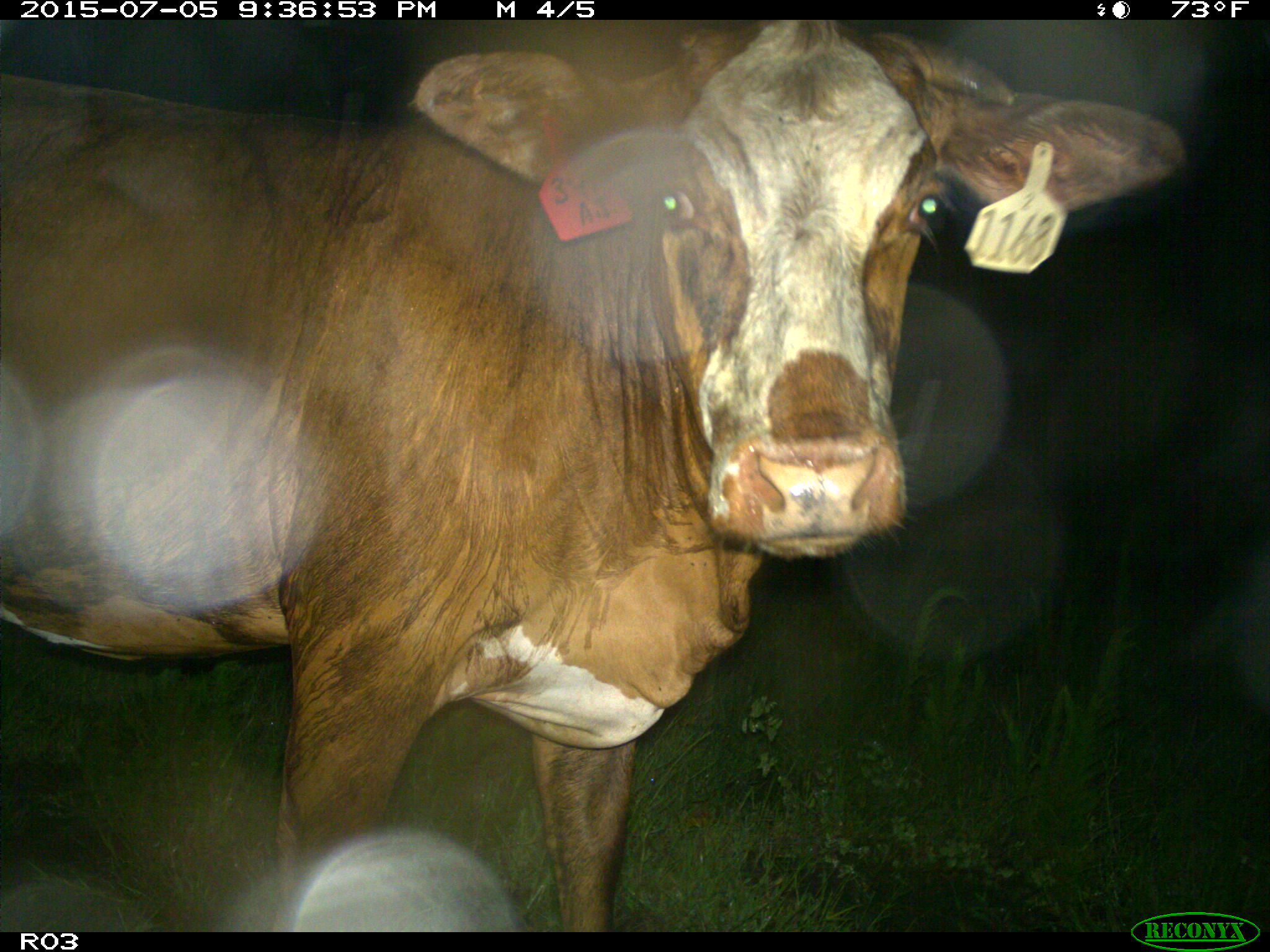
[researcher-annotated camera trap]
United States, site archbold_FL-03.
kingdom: Animalia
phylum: Chordata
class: Mammalia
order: Artiodactyla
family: Bovidae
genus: Bos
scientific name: Bos taurus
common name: domestic cow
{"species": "Bos taurus (domestic cow)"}